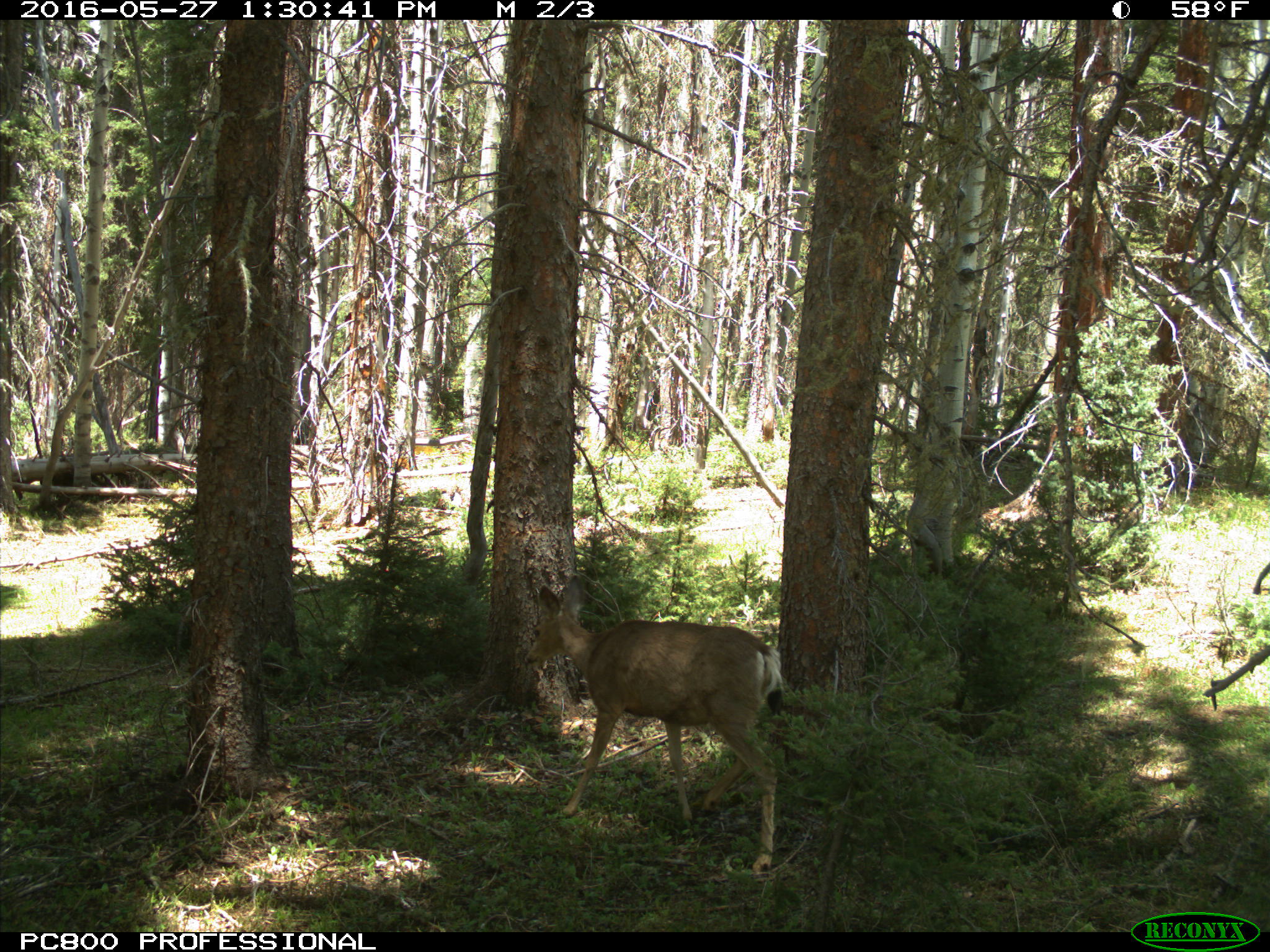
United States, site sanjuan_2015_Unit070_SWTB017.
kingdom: Animalia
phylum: Chordata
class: Mammalia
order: Artiodactyla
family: Cervidae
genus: Odocoileus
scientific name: Odocoileus hemionus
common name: mule deer